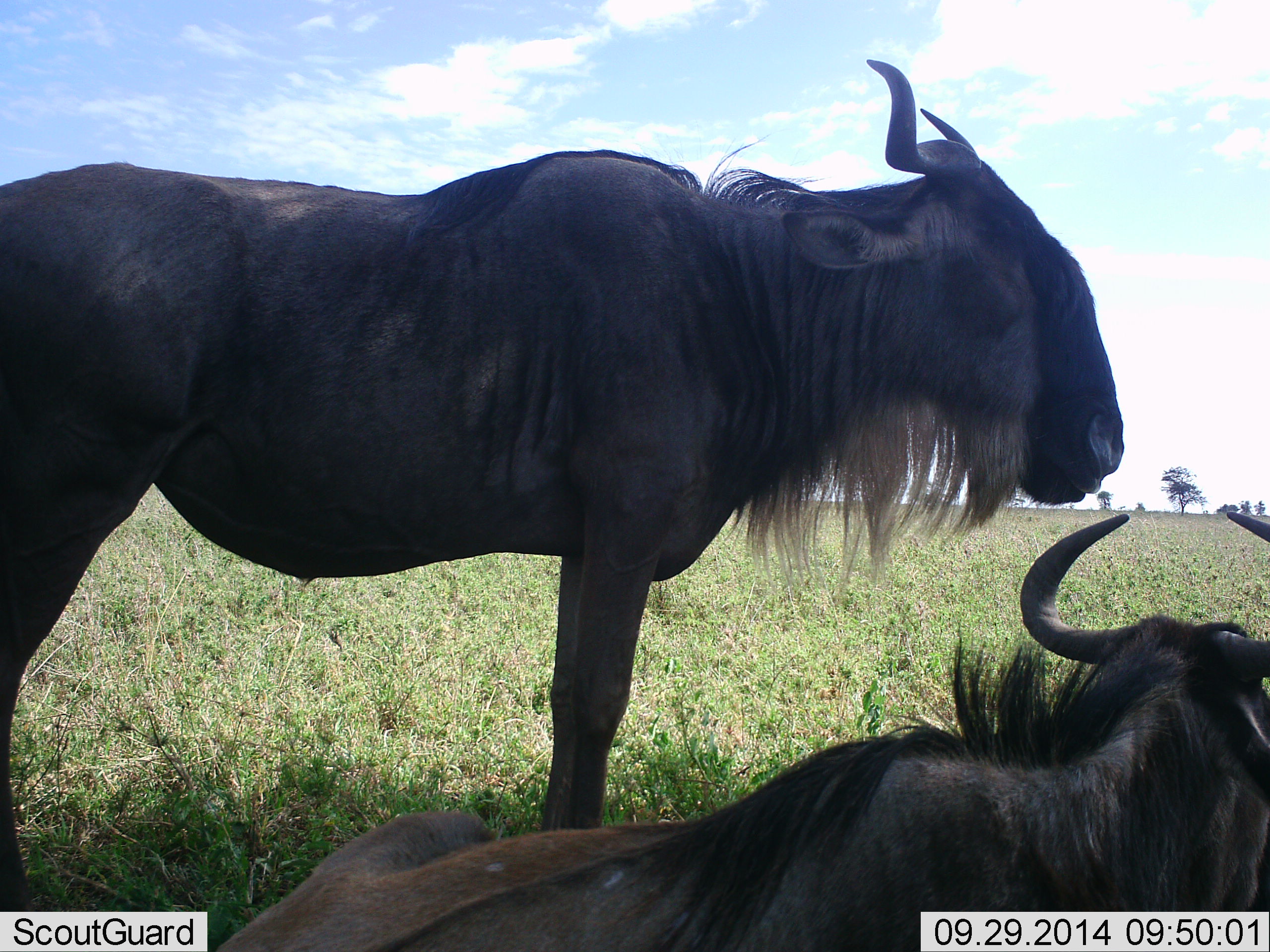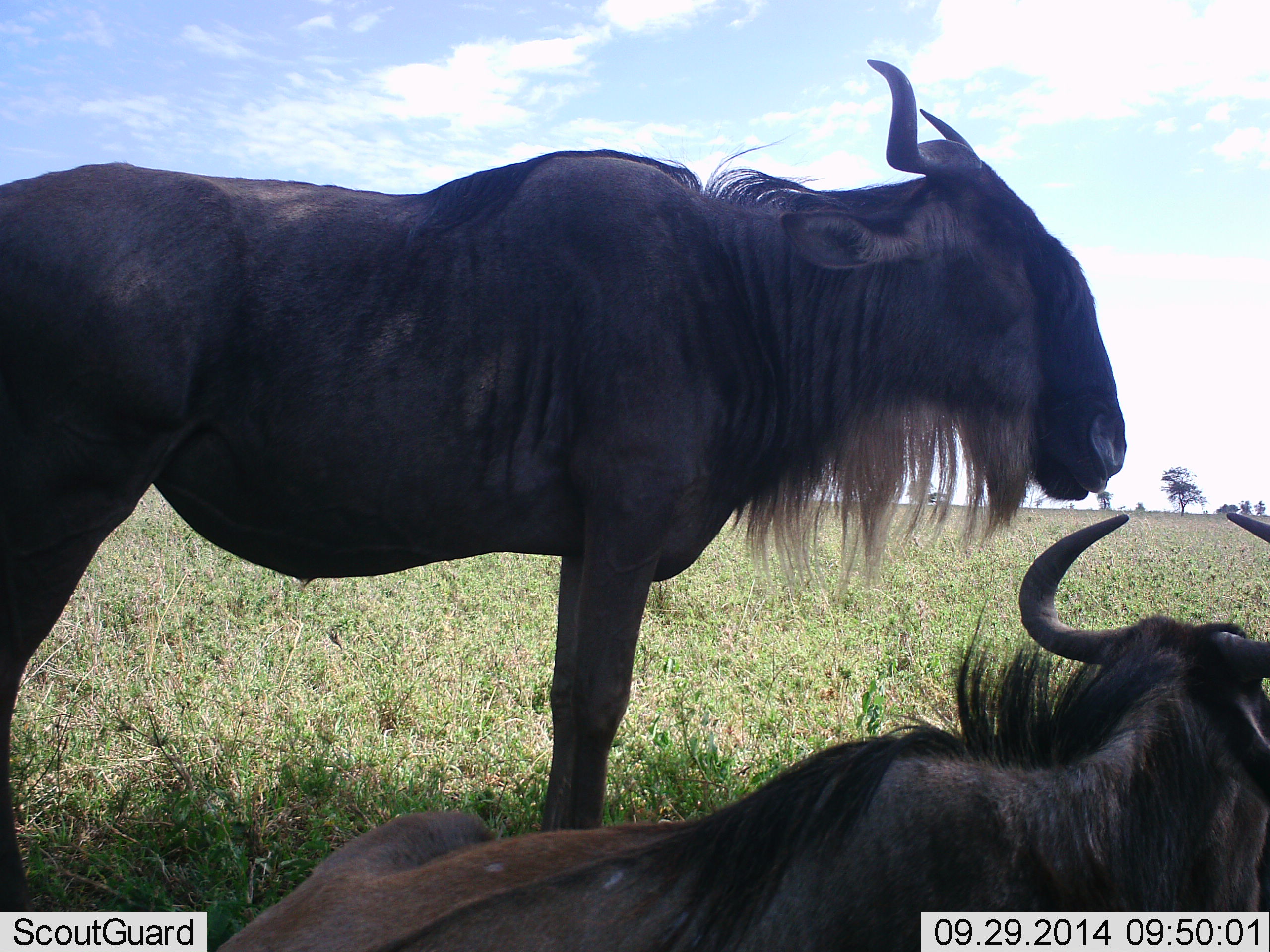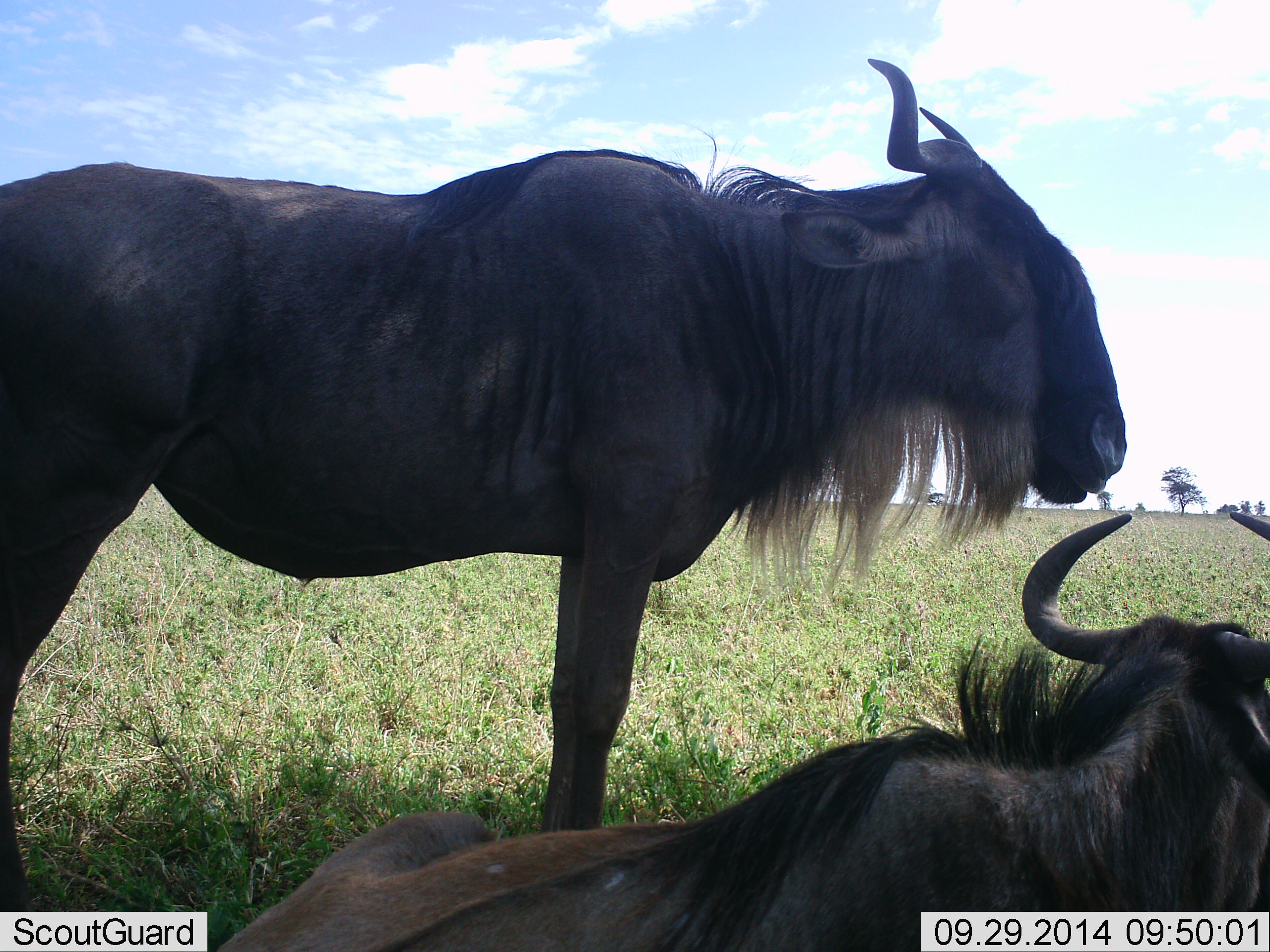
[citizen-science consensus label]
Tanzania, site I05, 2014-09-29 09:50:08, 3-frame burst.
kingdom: Animalia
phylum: Chordata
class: Mammalia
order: Artiodactyla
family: Bovidae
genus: Connochaetes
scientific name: Connochaetes taurinus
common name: blue wildebeest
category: wildebeest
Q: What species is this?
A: Wildebeest (blue wildebeest) (Connochaetes taurinus).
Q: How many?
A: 2.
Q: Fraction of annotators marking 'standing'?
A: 90%.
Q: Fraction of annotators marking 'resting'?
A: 100%.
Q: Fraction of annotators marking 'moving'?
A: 0%.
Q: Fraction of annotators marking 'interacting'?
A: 0%.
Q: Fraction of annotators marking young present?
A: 0%.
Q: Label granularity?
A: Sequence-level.